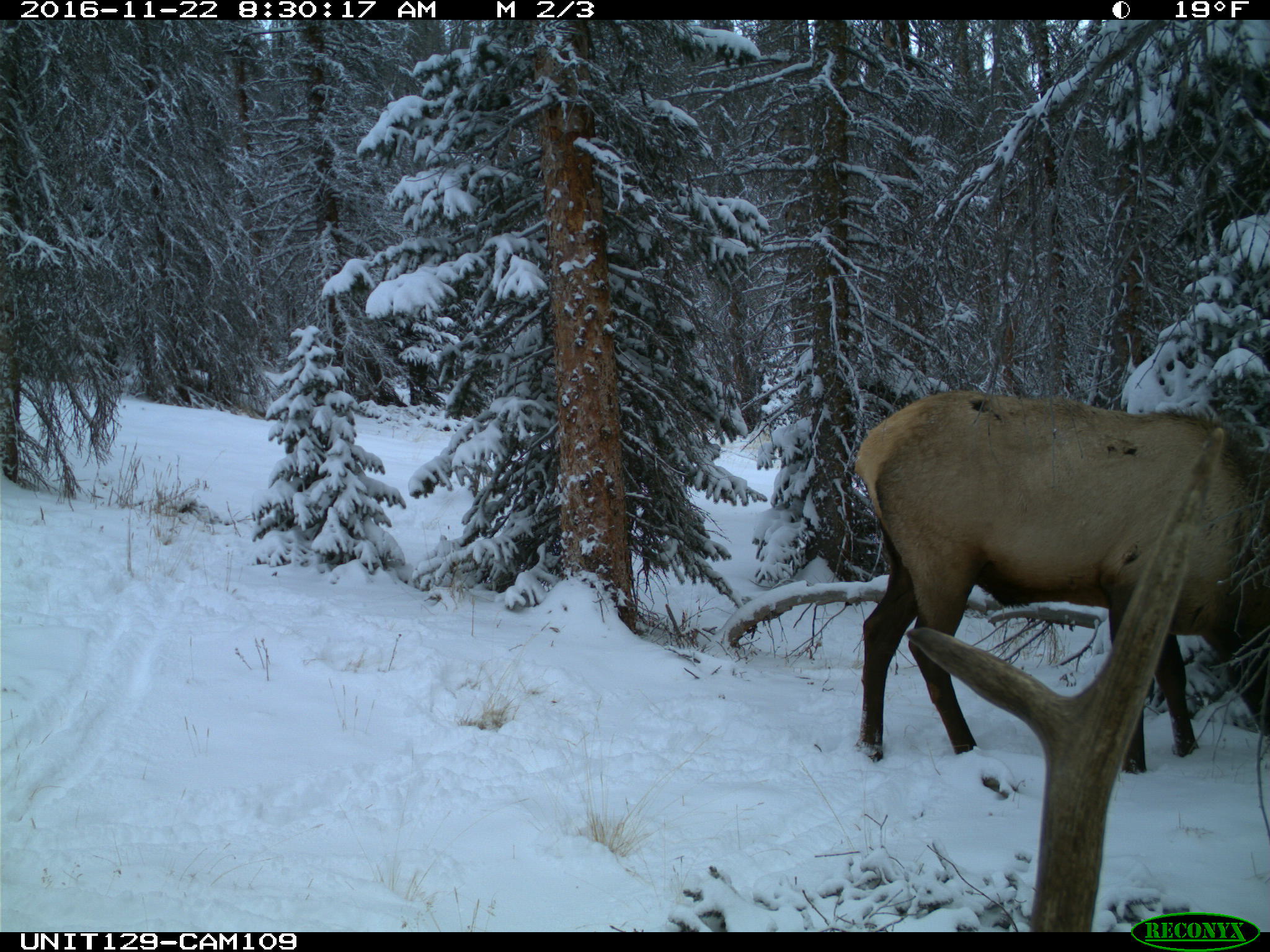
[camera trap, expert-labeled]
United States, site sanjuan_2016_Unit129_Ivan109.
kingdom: Animalia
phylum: Chordata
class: Mammalia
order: Artiodactyla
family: Cervidae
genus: Cervus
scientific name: Cervus elaphus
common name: red deer